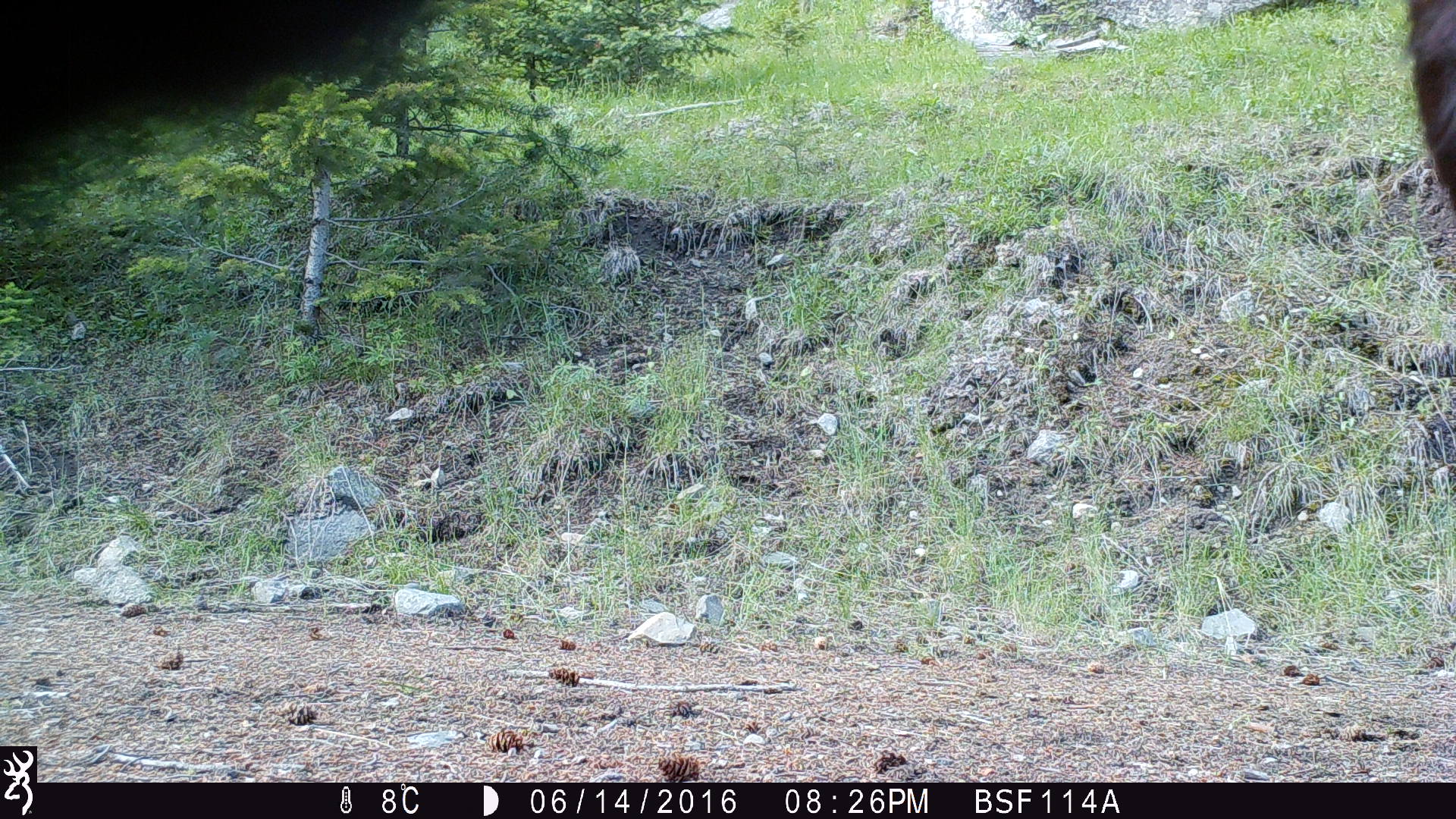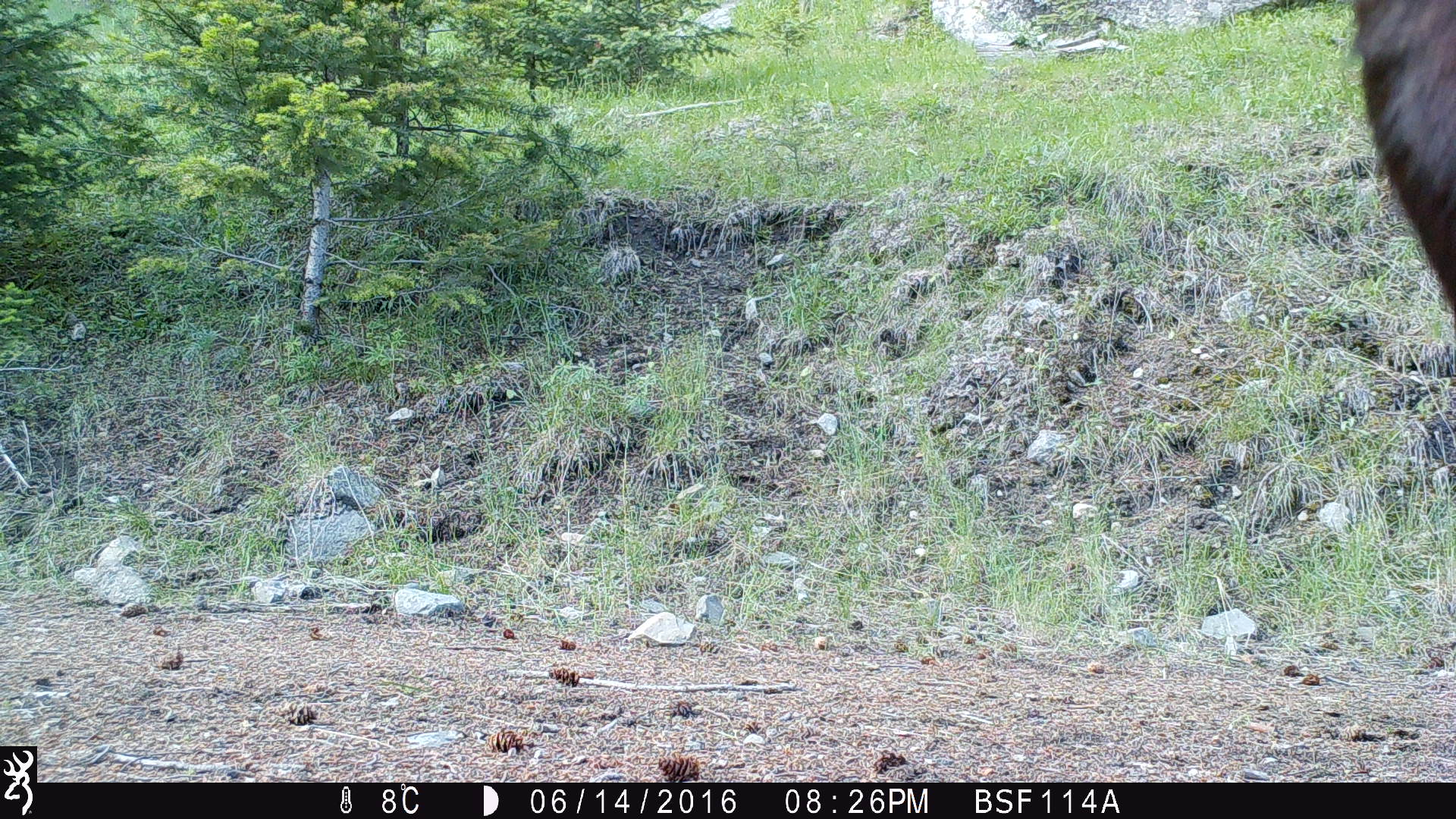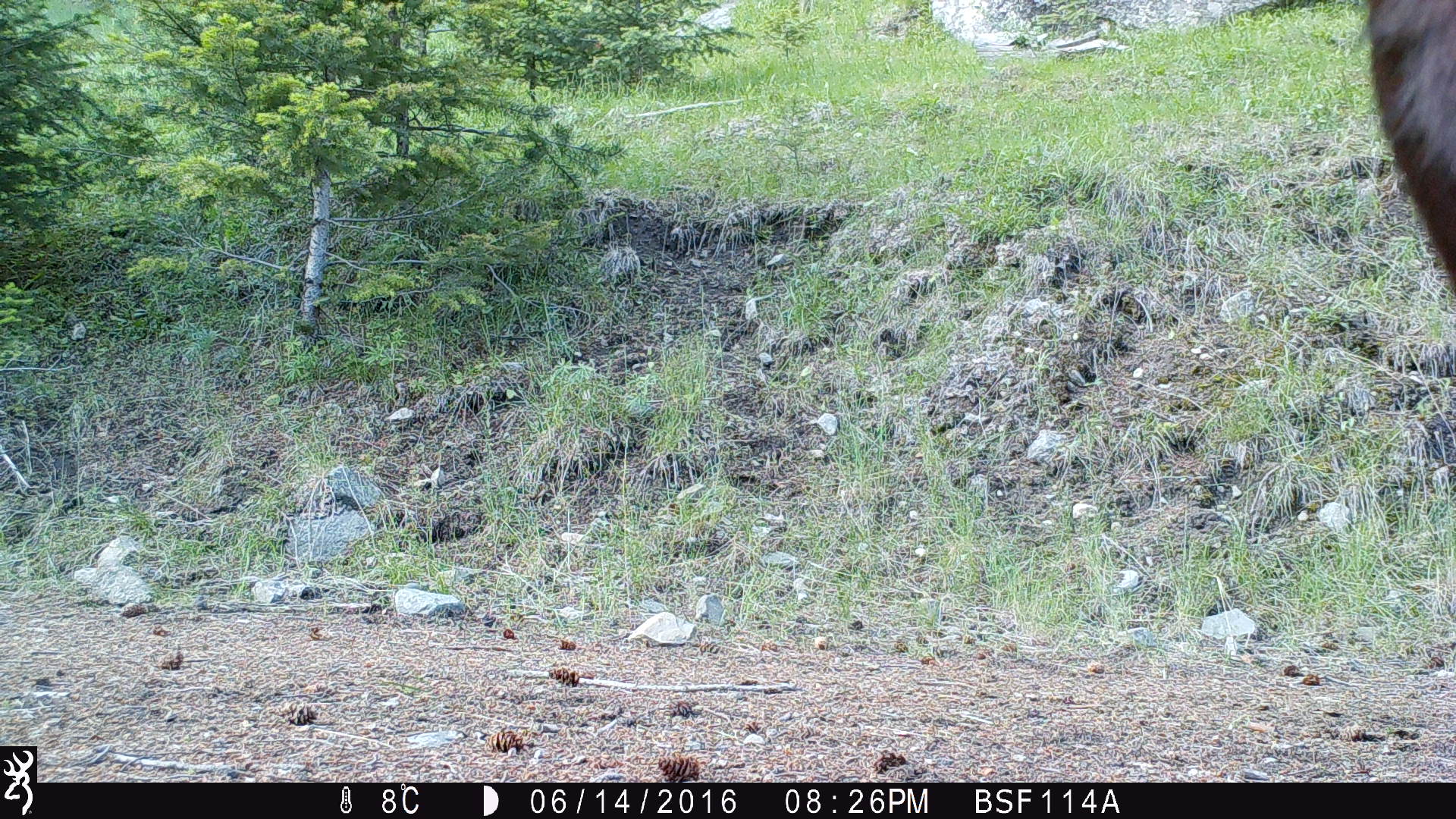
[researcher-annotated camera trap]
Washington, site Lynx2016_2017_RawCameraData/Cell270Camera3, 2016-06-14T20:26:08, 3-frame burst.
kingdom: Animalia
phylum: Chordata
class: Mammalia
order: Artiodactyla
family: Bovidae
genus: Bos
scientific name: Bos taurus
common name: domestic cattle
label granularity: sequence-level